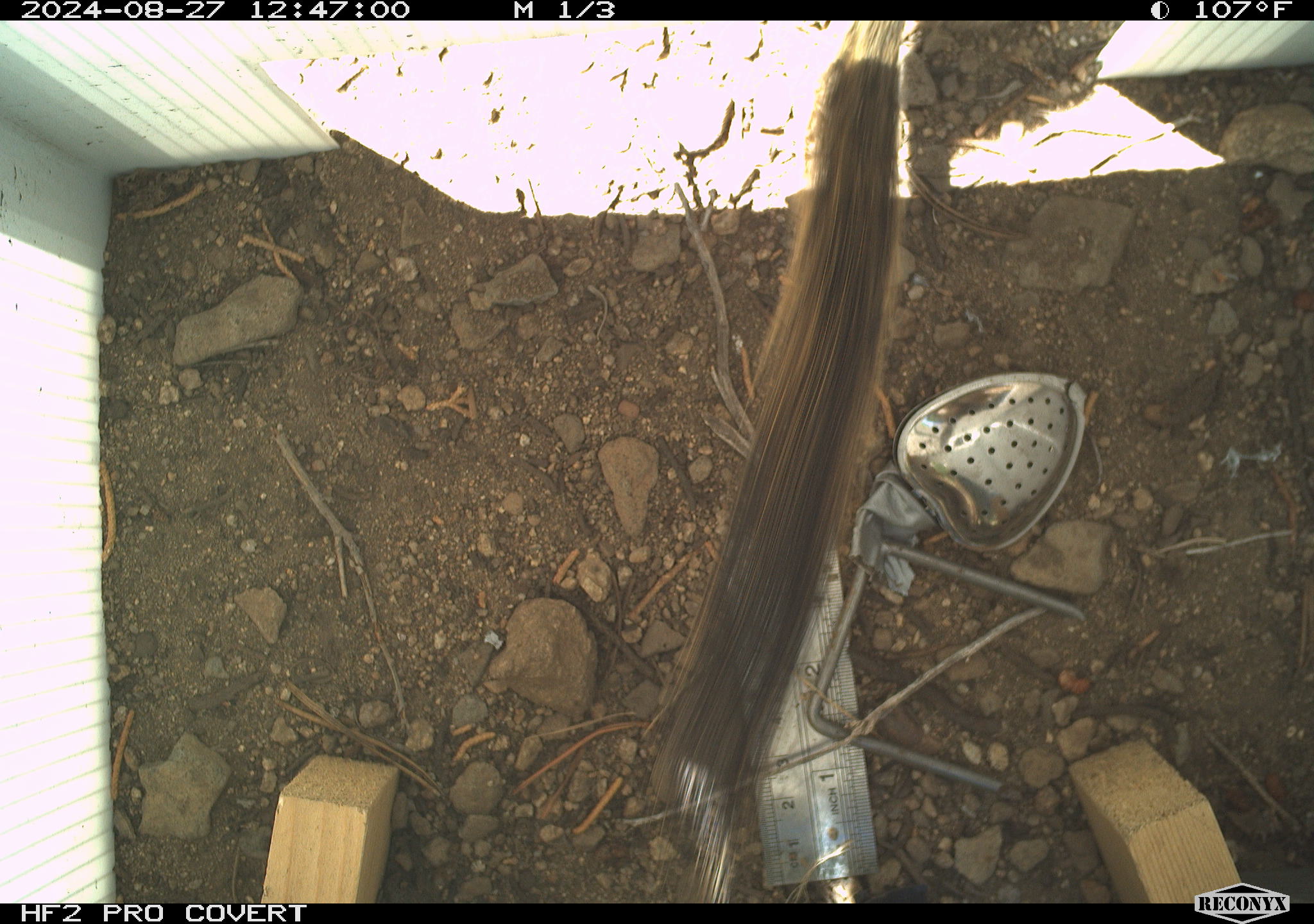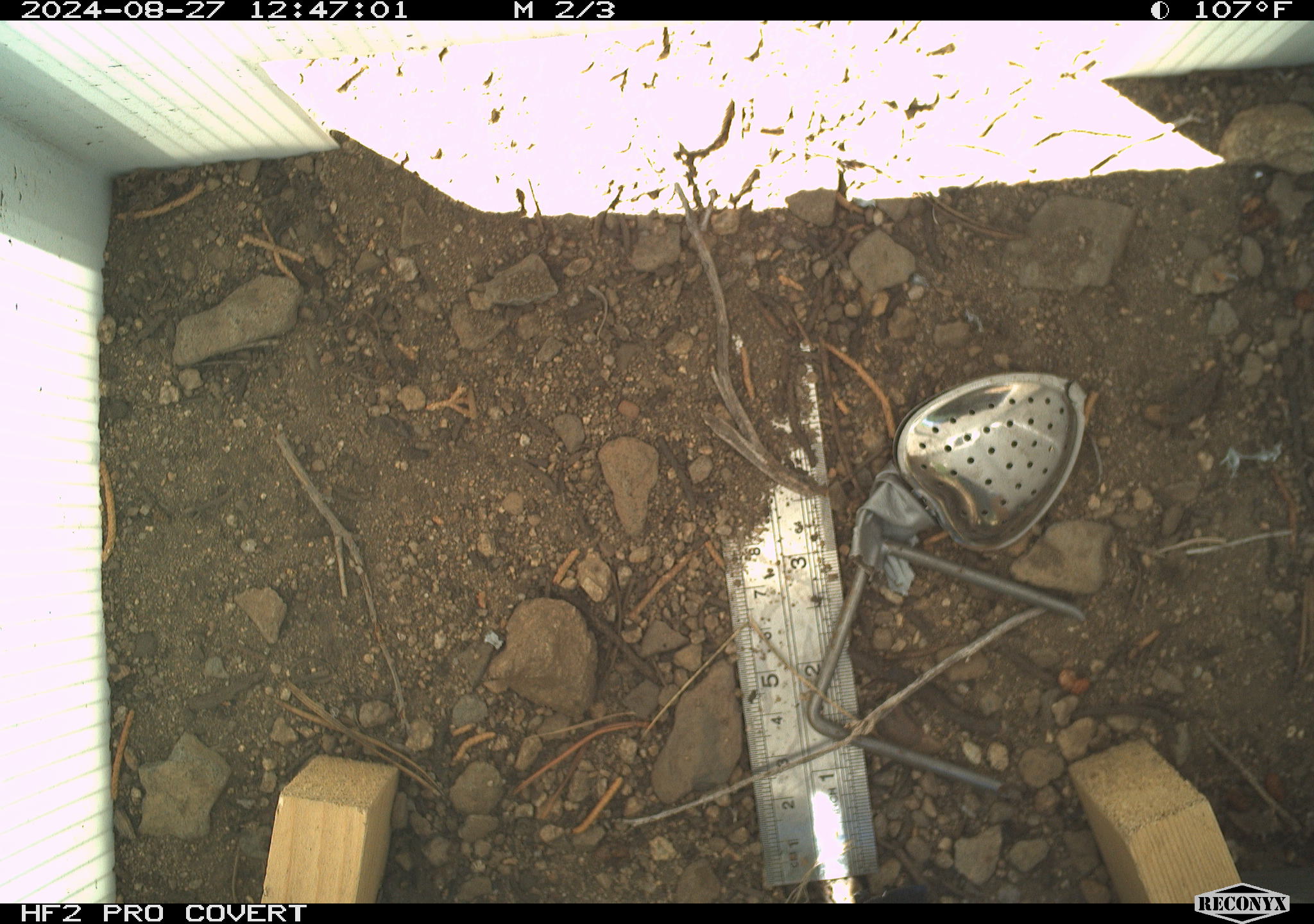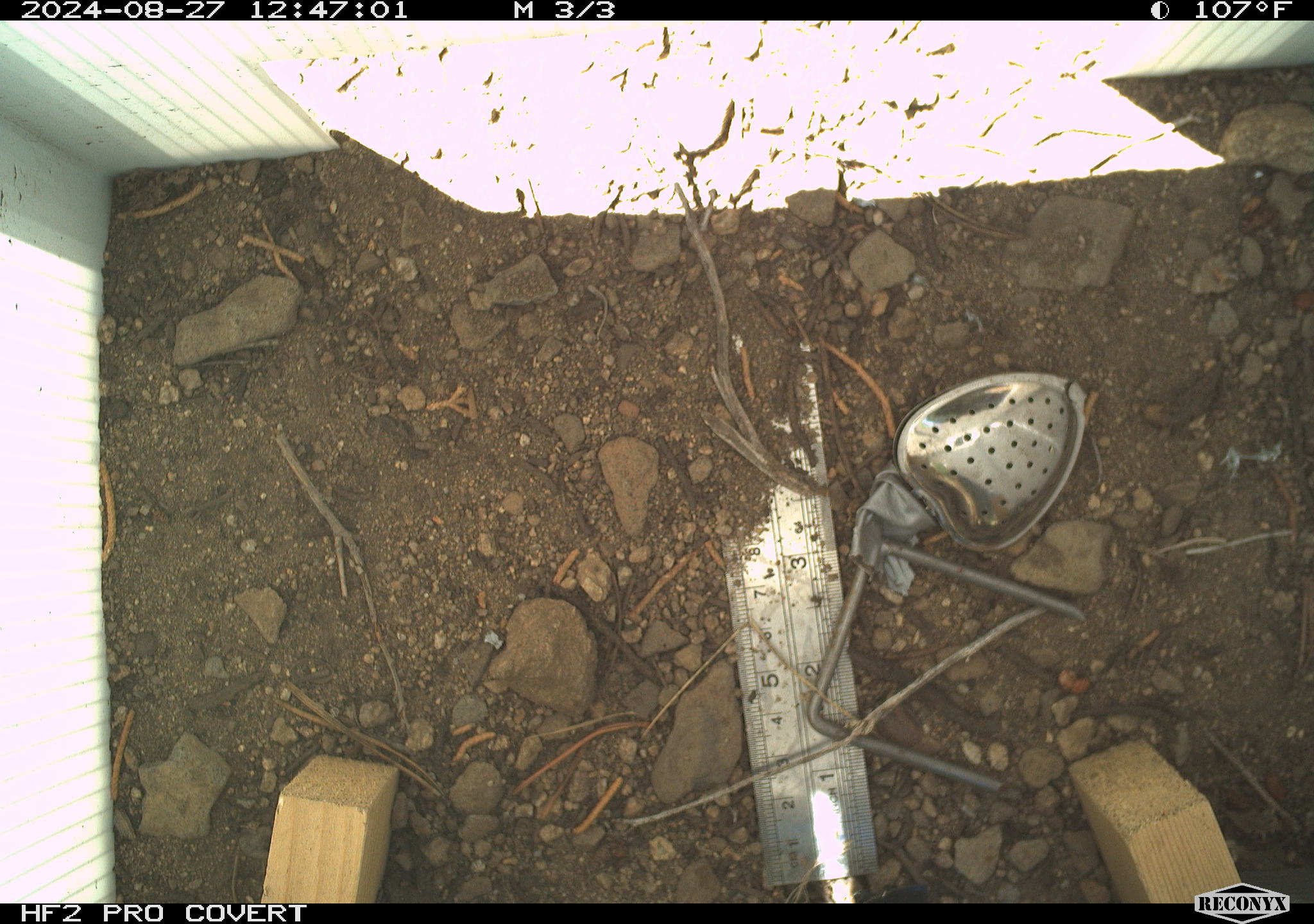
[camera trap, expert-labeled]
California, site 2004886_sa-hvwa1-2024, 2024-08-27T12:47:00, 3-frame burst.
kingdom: Animalia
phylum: Chordata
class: Mammalia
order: Rodentia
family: Sciuridae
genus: Neotamias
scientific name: Neotamias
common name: western chipmunks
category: neotamias species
Neotamias species (western chipmunks) (Neotamias).